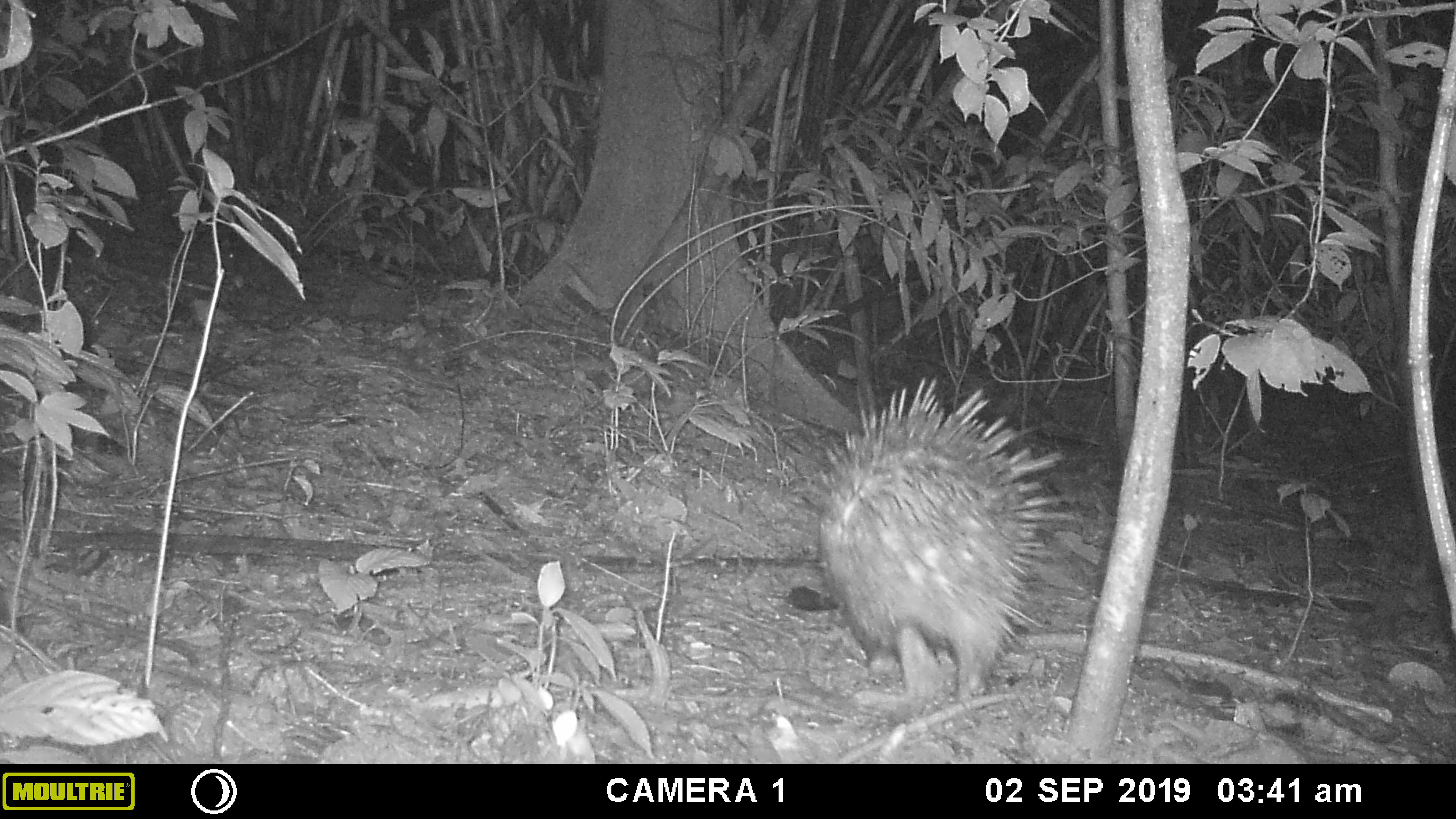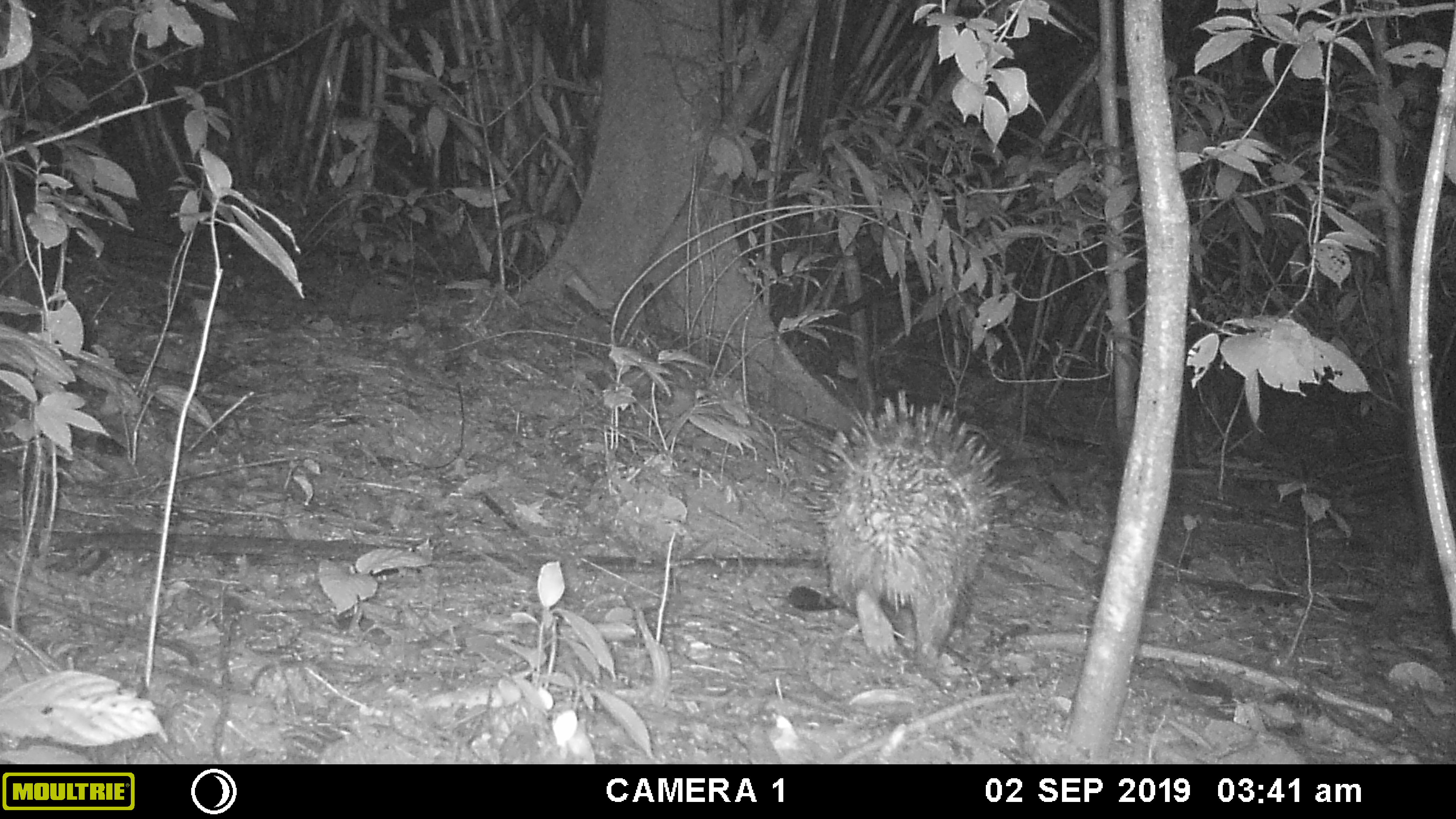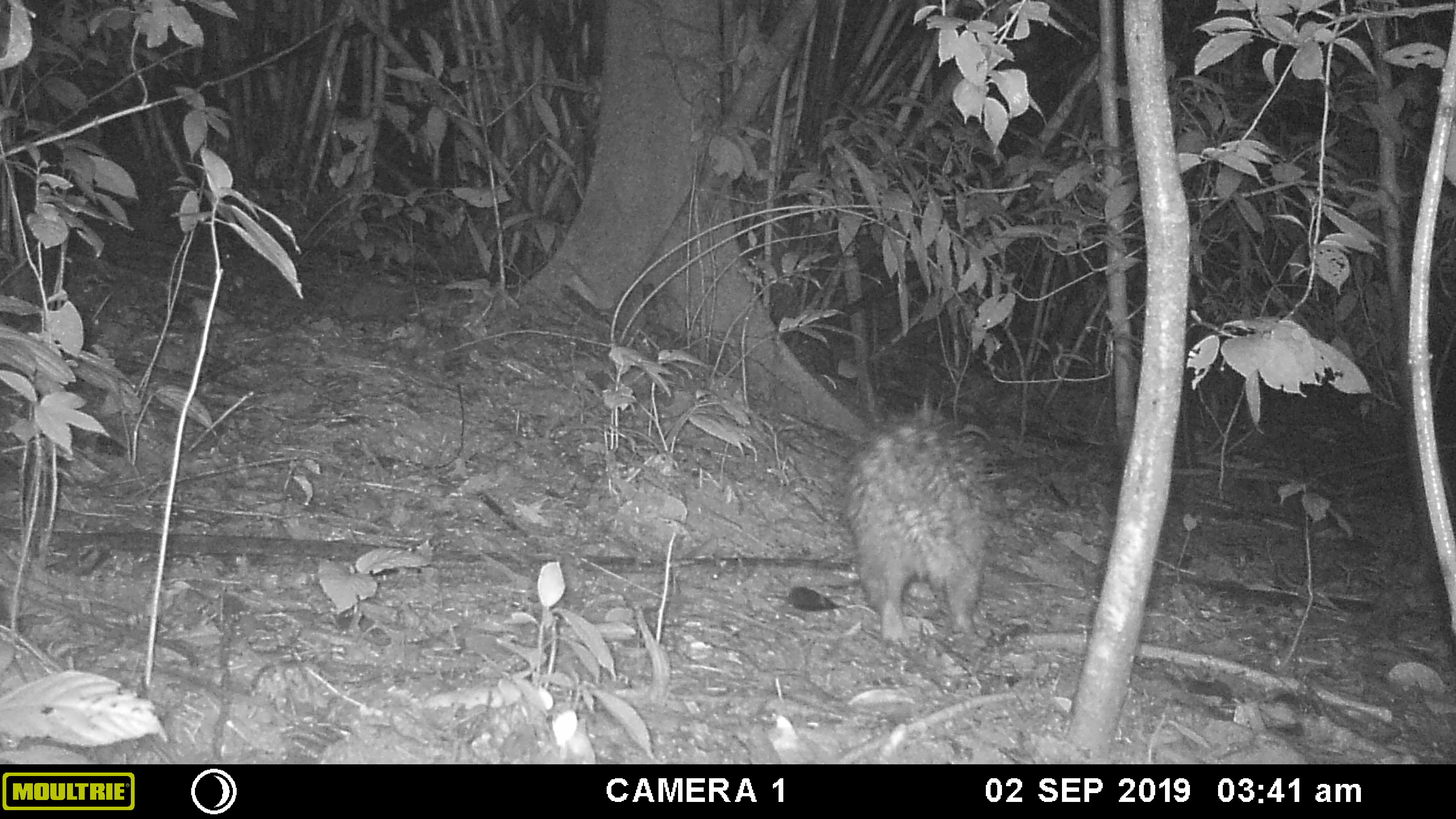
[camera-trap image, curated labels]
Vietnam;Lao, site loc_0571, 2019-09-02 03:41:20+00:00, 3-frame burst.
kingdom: Animalia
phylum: Chordata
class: Mammalia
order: Rodentia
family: Hystricidae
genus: Hystrix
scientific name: Hystrix brachyura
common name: malayan porcupine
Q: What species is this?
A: Malayan porcupine (Hystrix brachyura).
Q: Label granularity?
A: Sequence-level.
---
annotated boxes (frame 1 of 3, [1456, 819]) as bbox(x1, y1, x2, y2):
malayan porcupine: bbox(803, 378, 1072, 702)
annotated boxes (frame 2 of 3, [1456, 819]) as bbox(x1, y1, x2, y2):
malayan porcupine: bbox(804, 389, 1013, 665)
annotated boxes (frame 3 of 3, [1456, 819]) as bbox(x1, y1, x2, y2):
malayan porcupine: bbox(839, 400, 1004, 645)